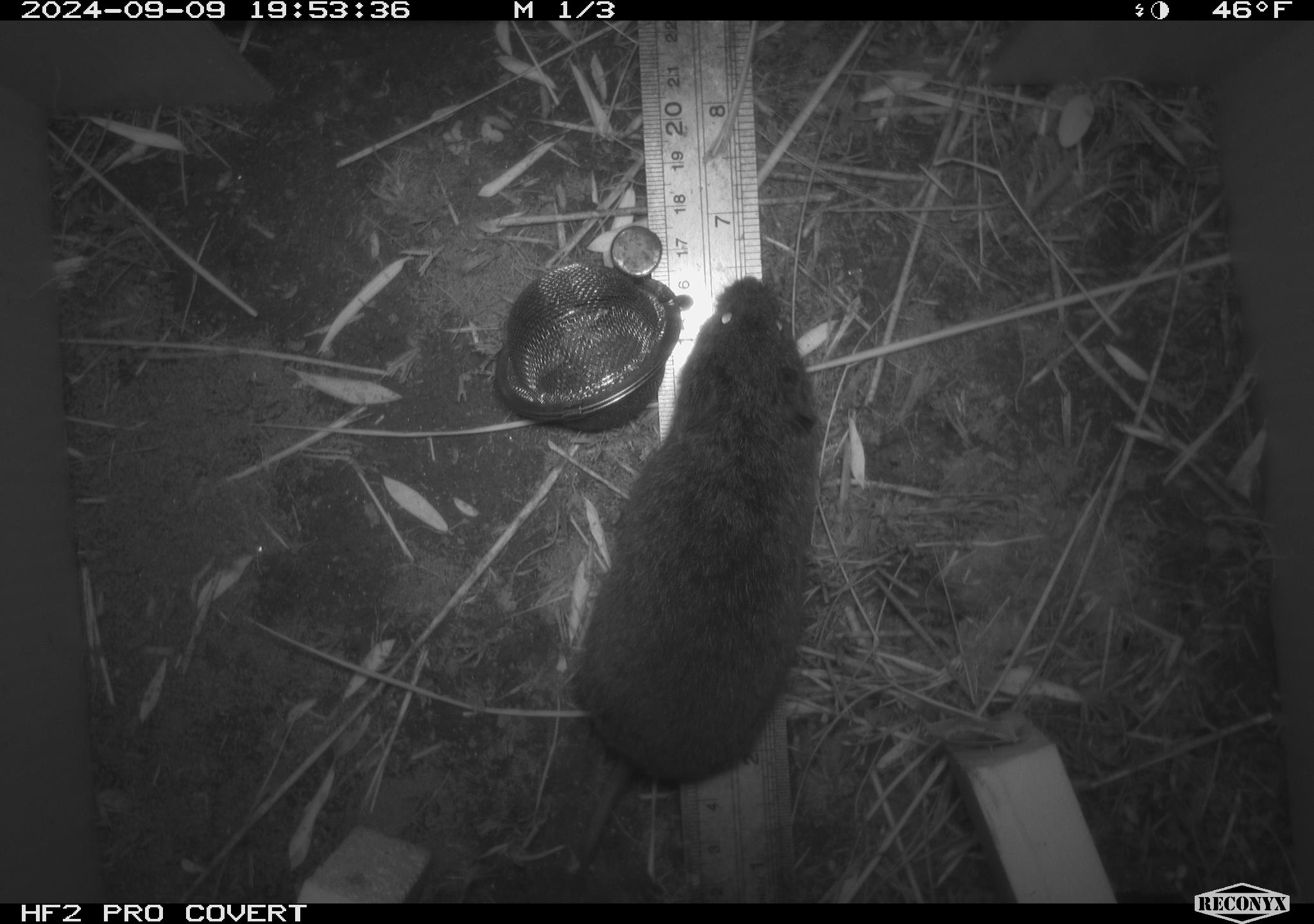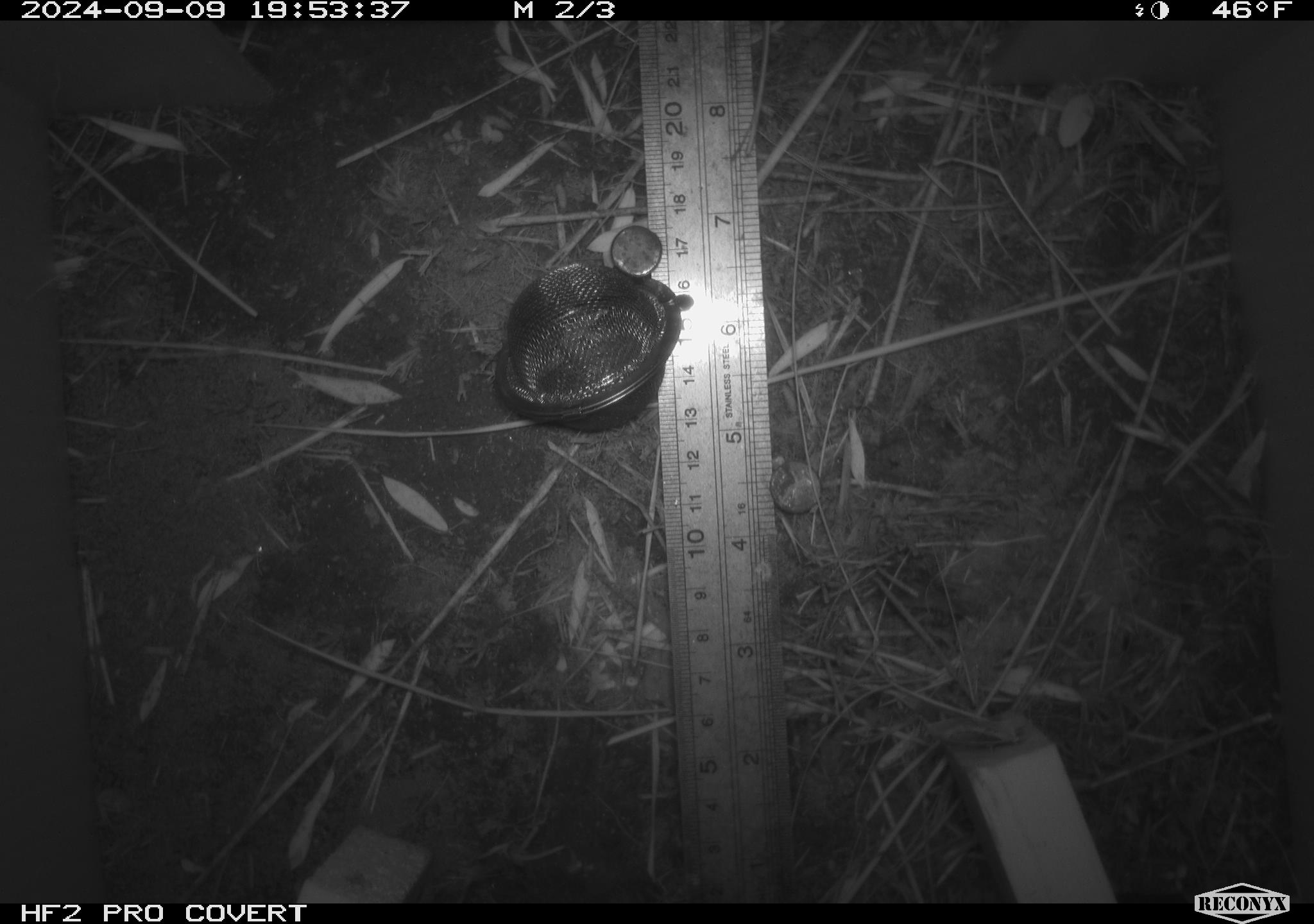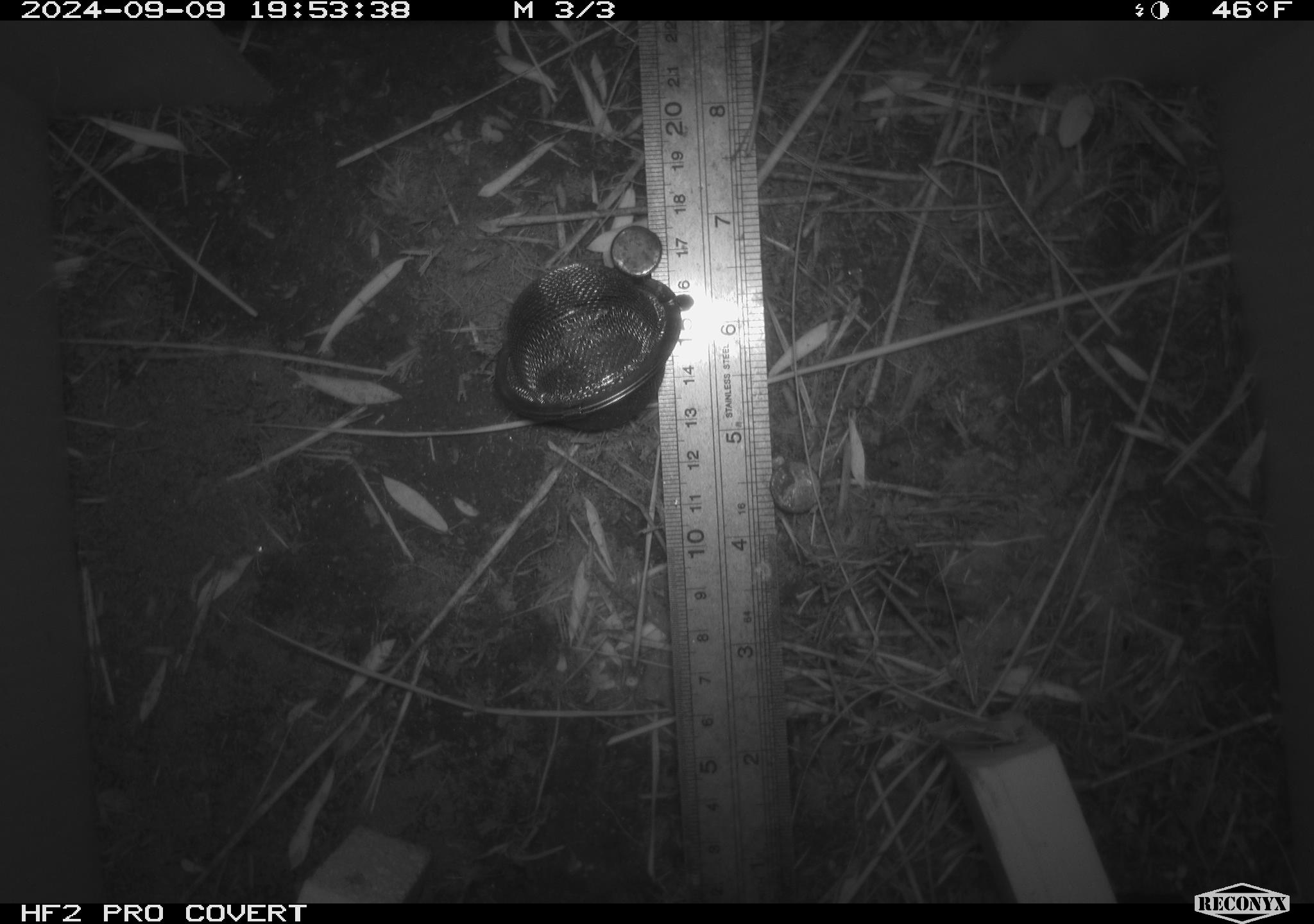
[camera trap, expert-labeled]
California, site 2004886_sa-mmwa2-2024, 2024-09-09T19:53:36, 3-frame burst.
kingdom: Animalia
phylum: Chordata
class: Mammalia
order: Rodentia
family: Cricetidae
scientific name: Arvicolinae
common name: voles, lemmings, and muskrats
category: arvicolinae subfamily